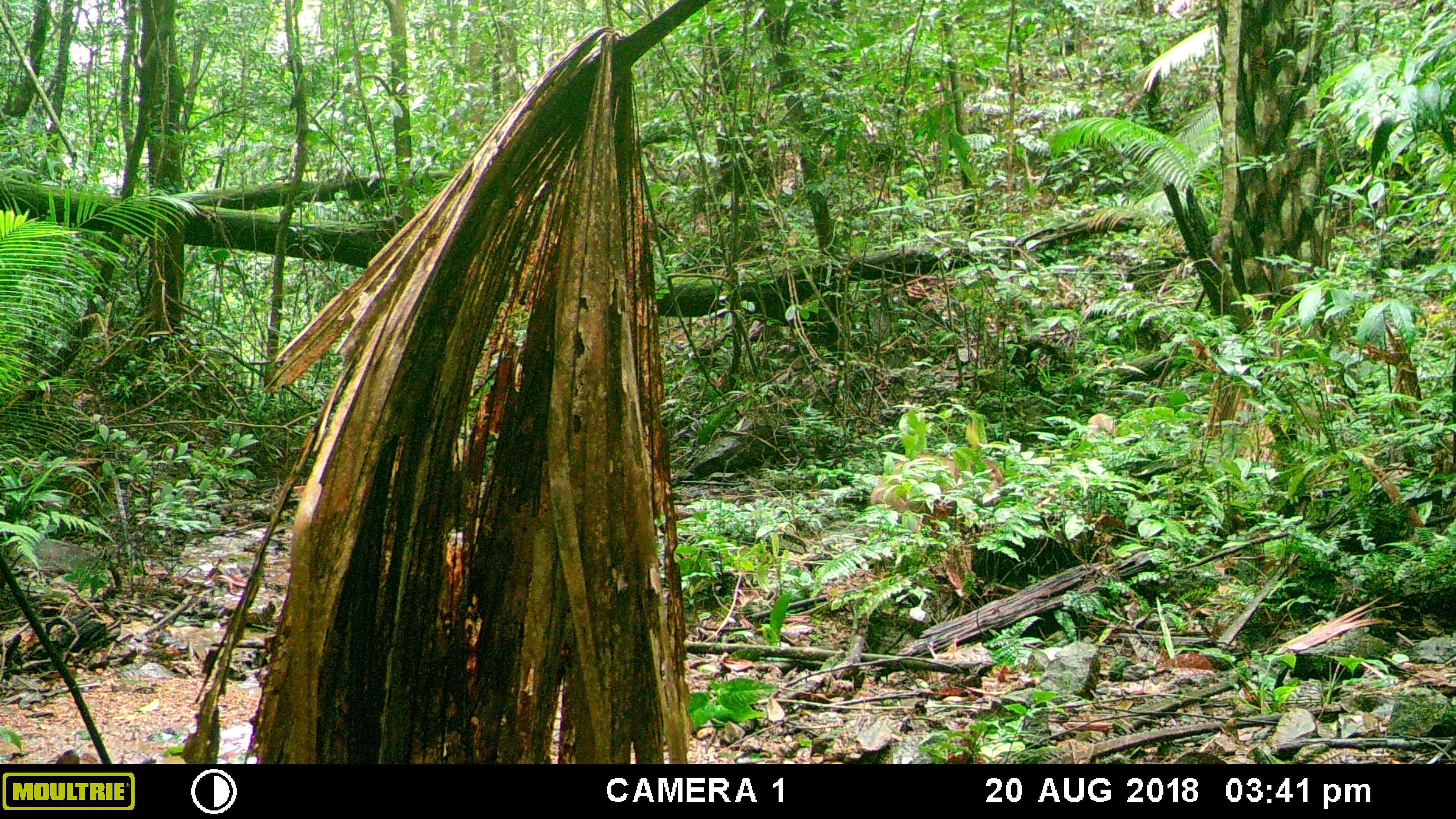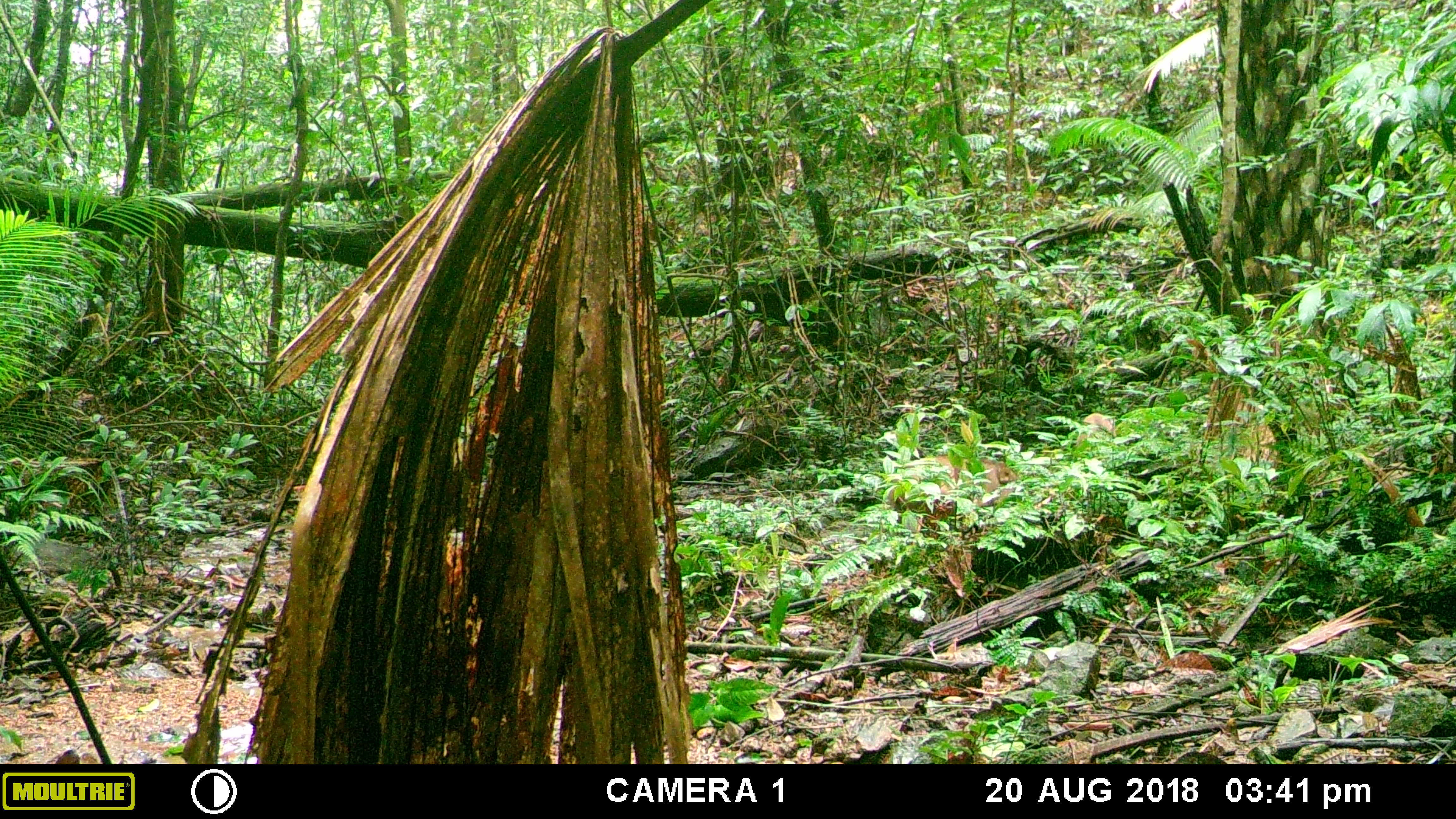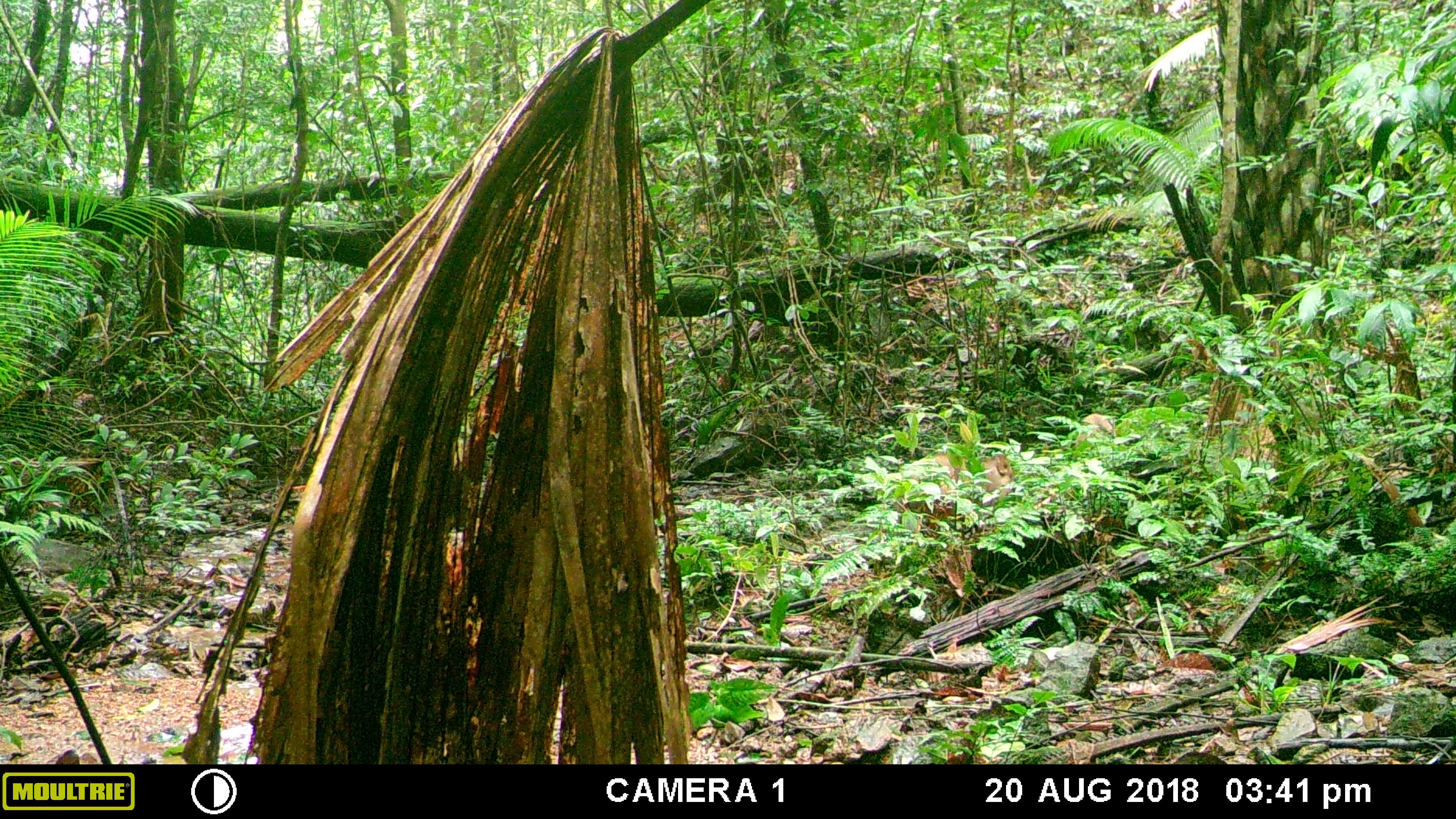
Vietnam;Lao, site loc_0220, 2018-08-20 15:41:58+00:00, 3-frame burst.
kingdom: Animalia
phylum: Chordata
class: Mammalia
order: Artiodactyla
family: Suidae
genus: Sus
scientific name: Sus scrofa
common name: eurasian wild pig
Eurasian wild pig (Sus scrofa). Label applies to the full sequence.